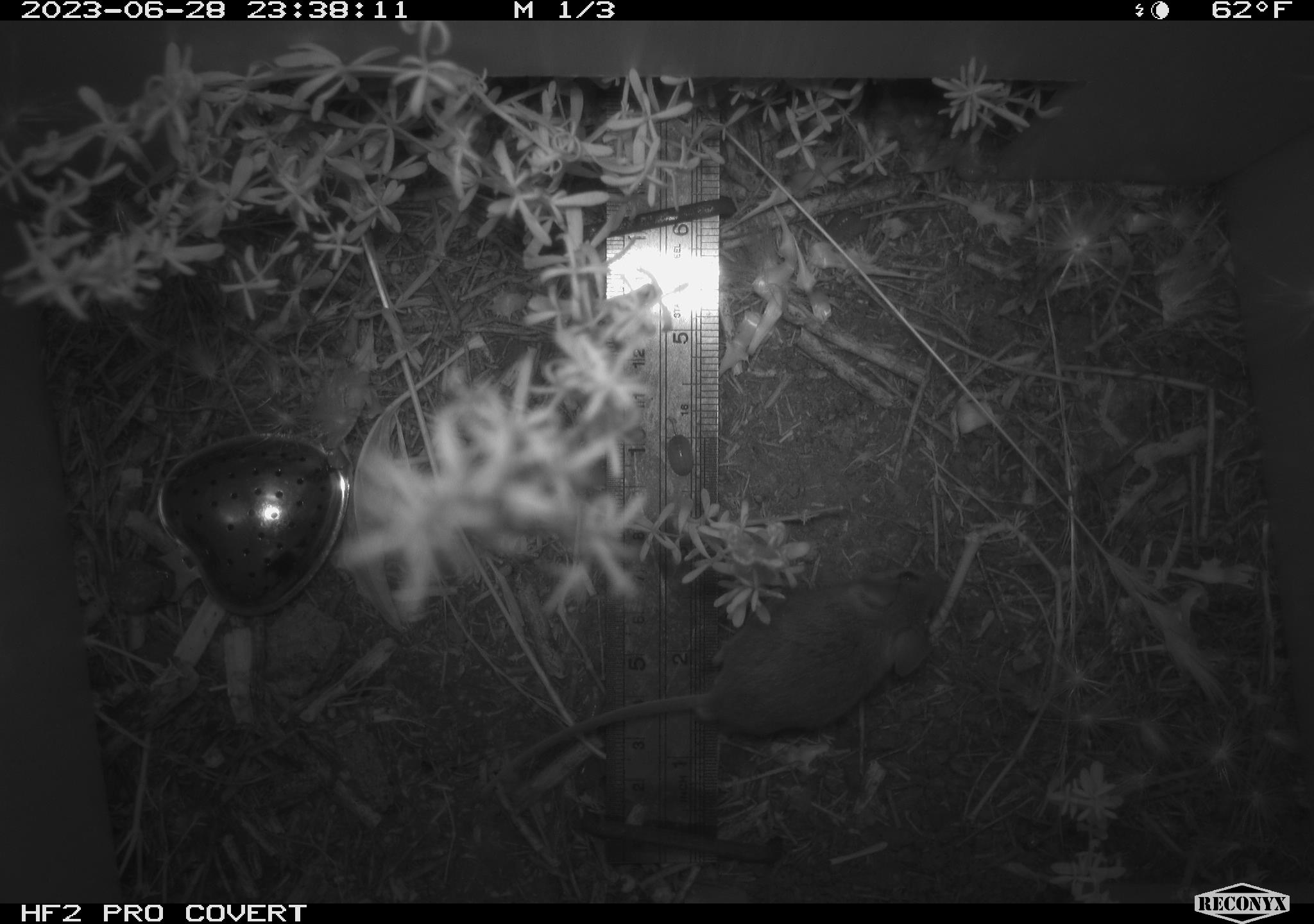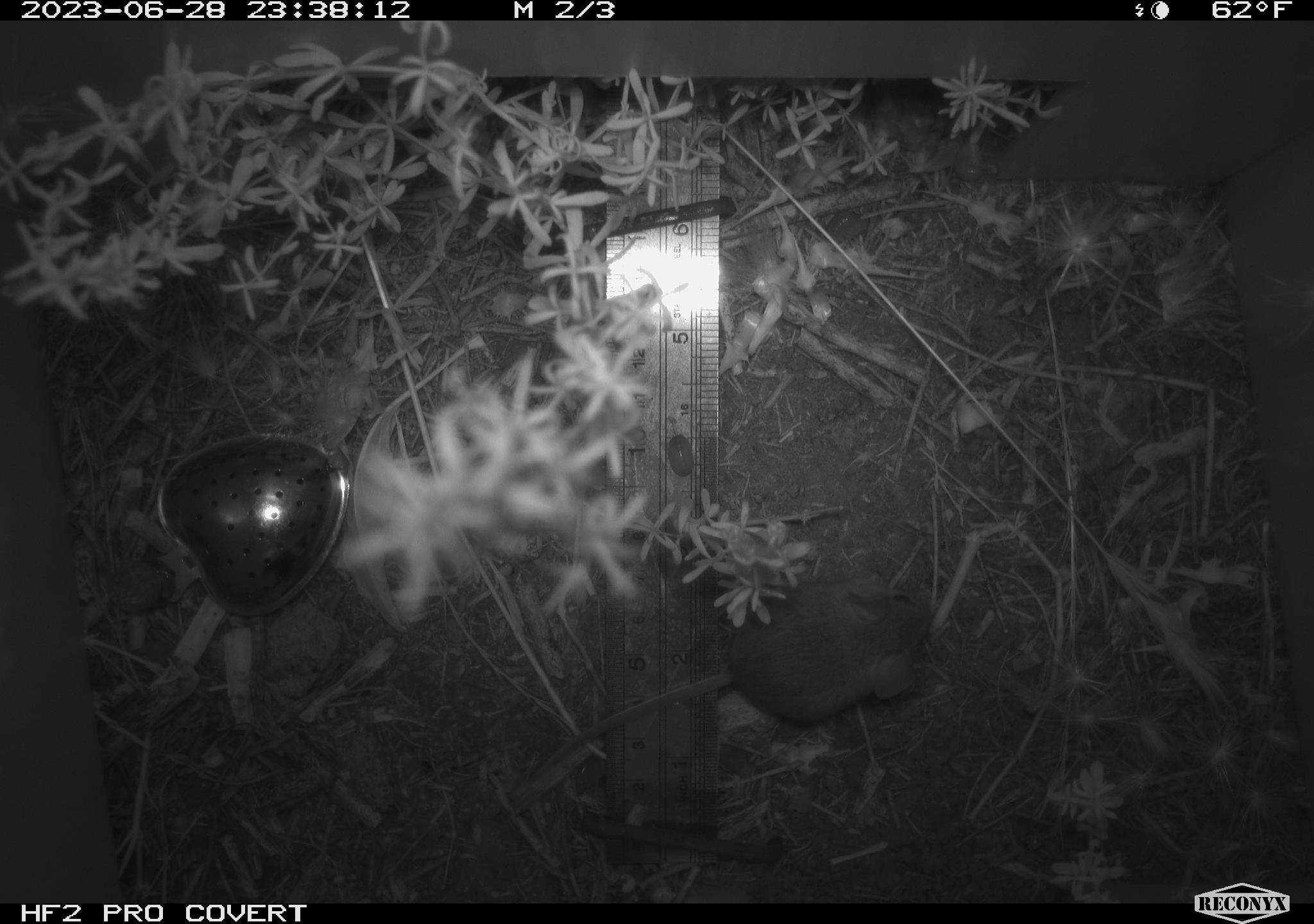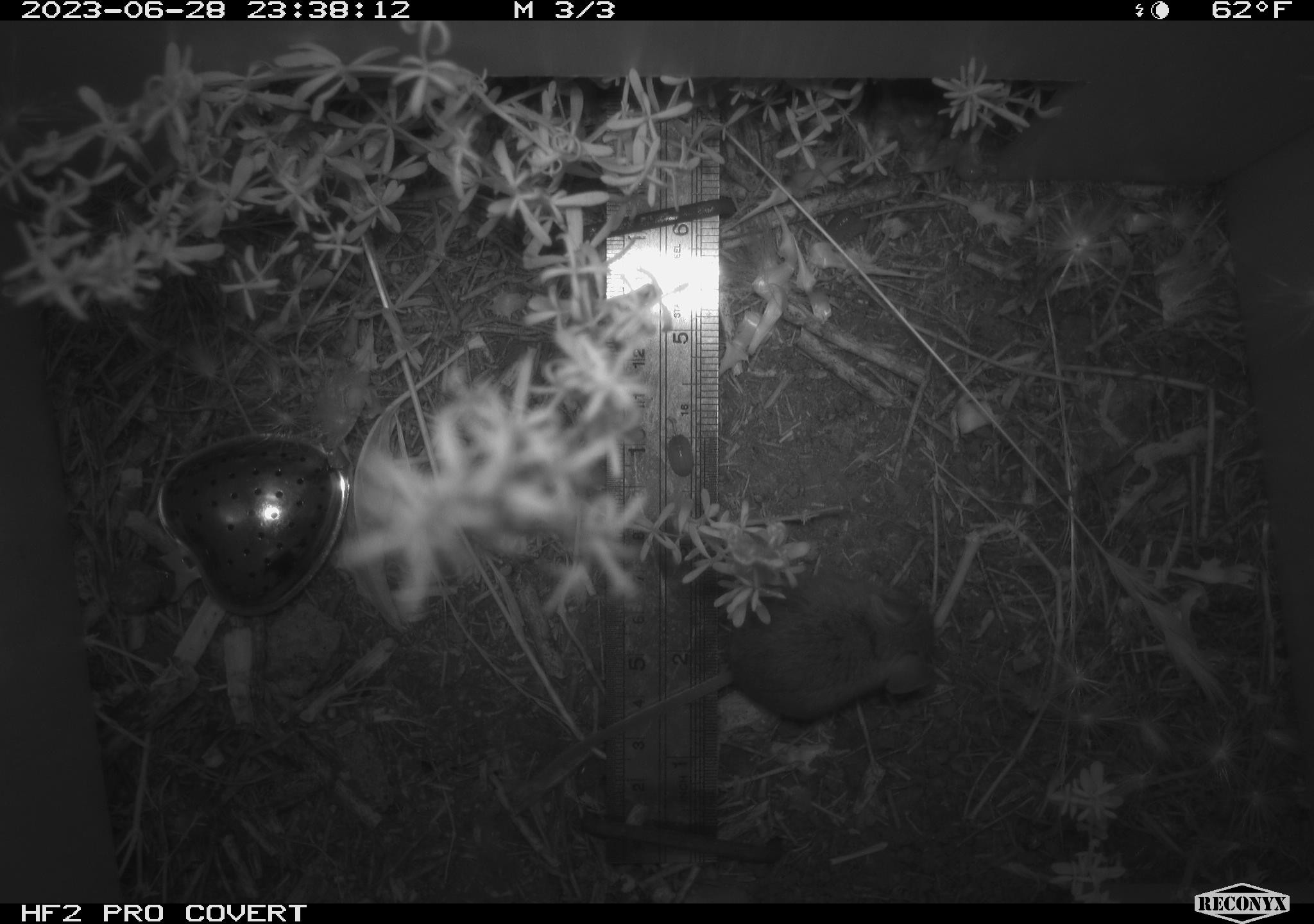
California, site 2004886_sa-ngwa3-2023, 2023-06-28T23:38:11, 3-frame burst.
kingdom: Animalia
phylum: Chordata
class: Mammalia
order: Rodentia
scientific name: Rodentia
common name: mouse species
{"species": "mouse species (Rodentia)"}